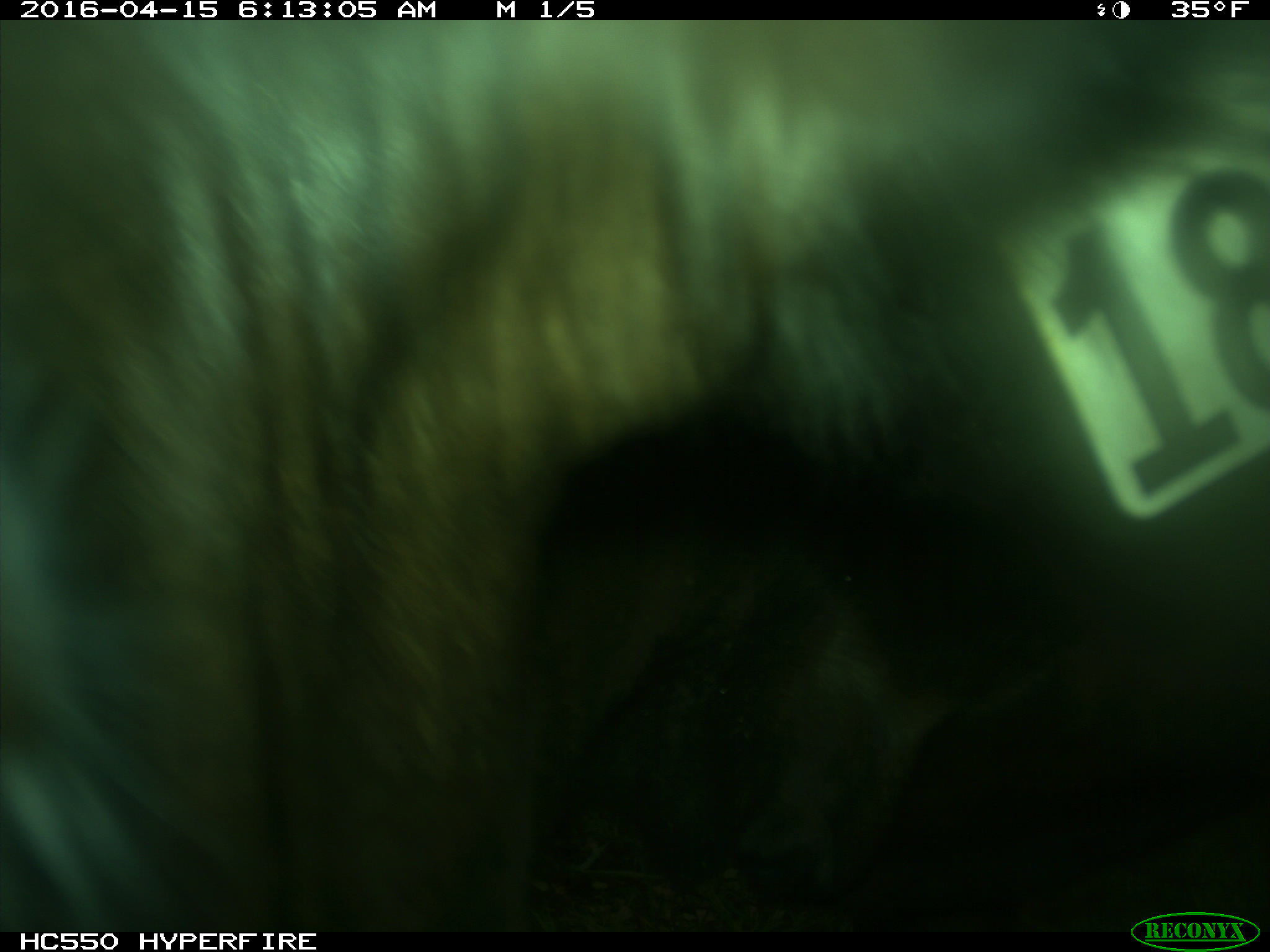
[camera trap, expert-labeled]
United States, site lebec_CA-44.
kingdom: Animalia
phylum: Chordata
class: Mammalia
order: Artiodactyla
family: Bovidae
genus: Bos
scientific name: Bos taurus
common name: domestic cow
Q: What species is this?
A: Bos taurus (domestic cow).